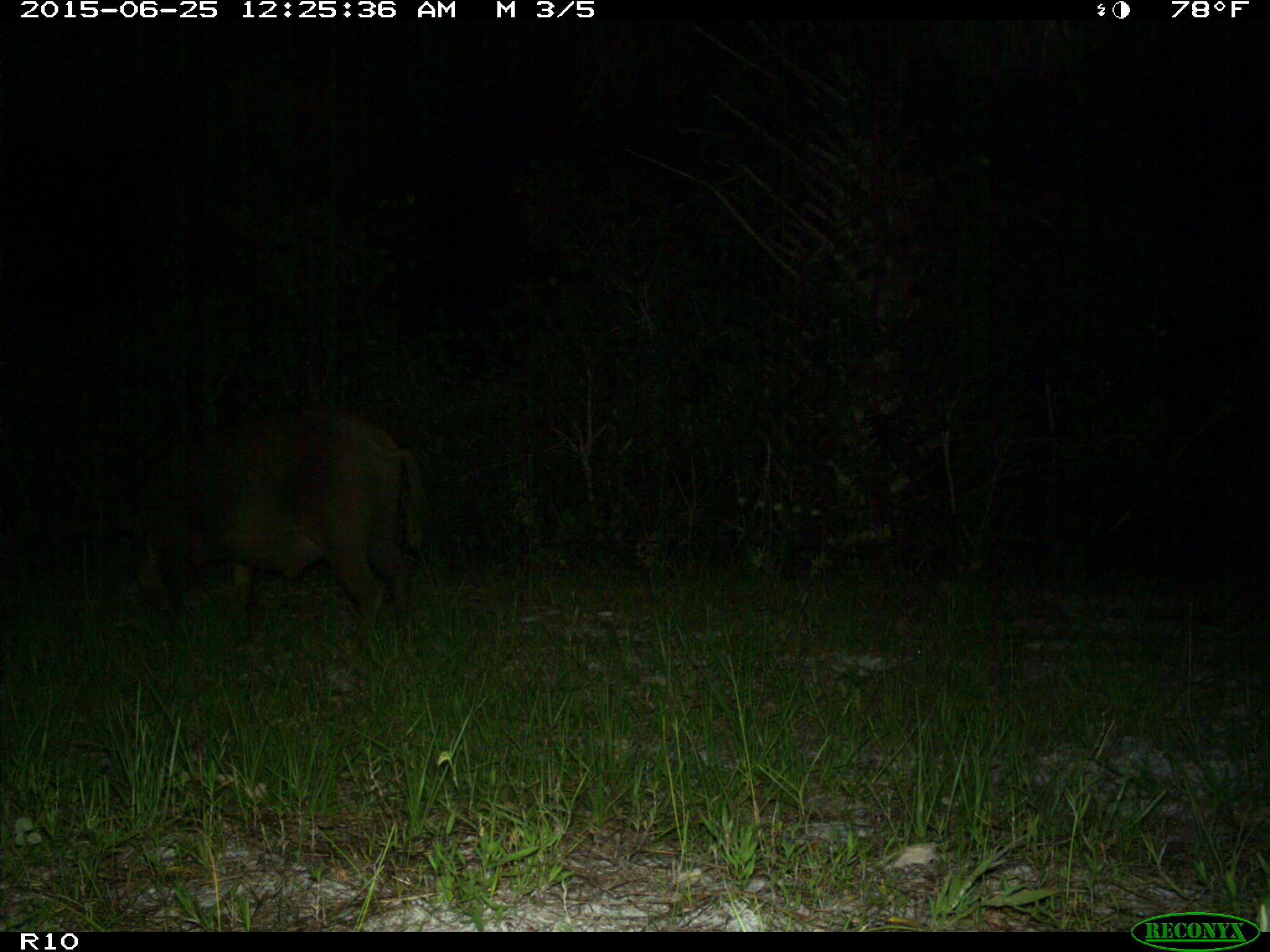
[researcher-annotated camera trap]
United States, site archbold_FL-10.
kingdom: Animalia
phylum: Chordata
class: Mammalia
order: Artiodactyla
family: Suidae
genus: Sus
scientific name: Sus scrofa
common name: wild boar